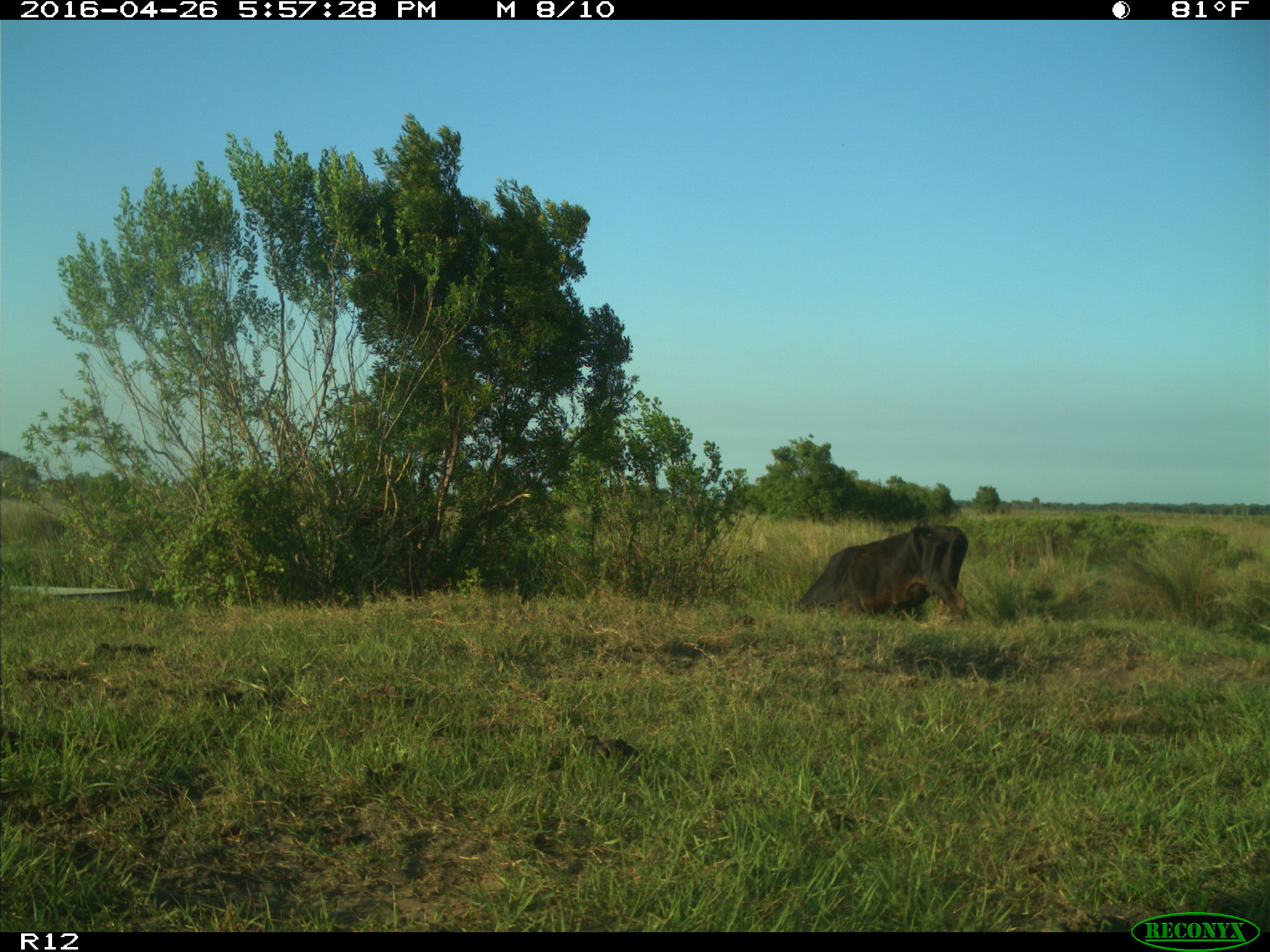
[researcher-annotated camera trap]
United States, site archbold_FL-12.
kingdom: Animalia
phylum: Chordata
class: Mammalia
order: Artiodactyla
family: Bovidae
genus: Bos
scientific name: Bos taurus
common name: domestic cow